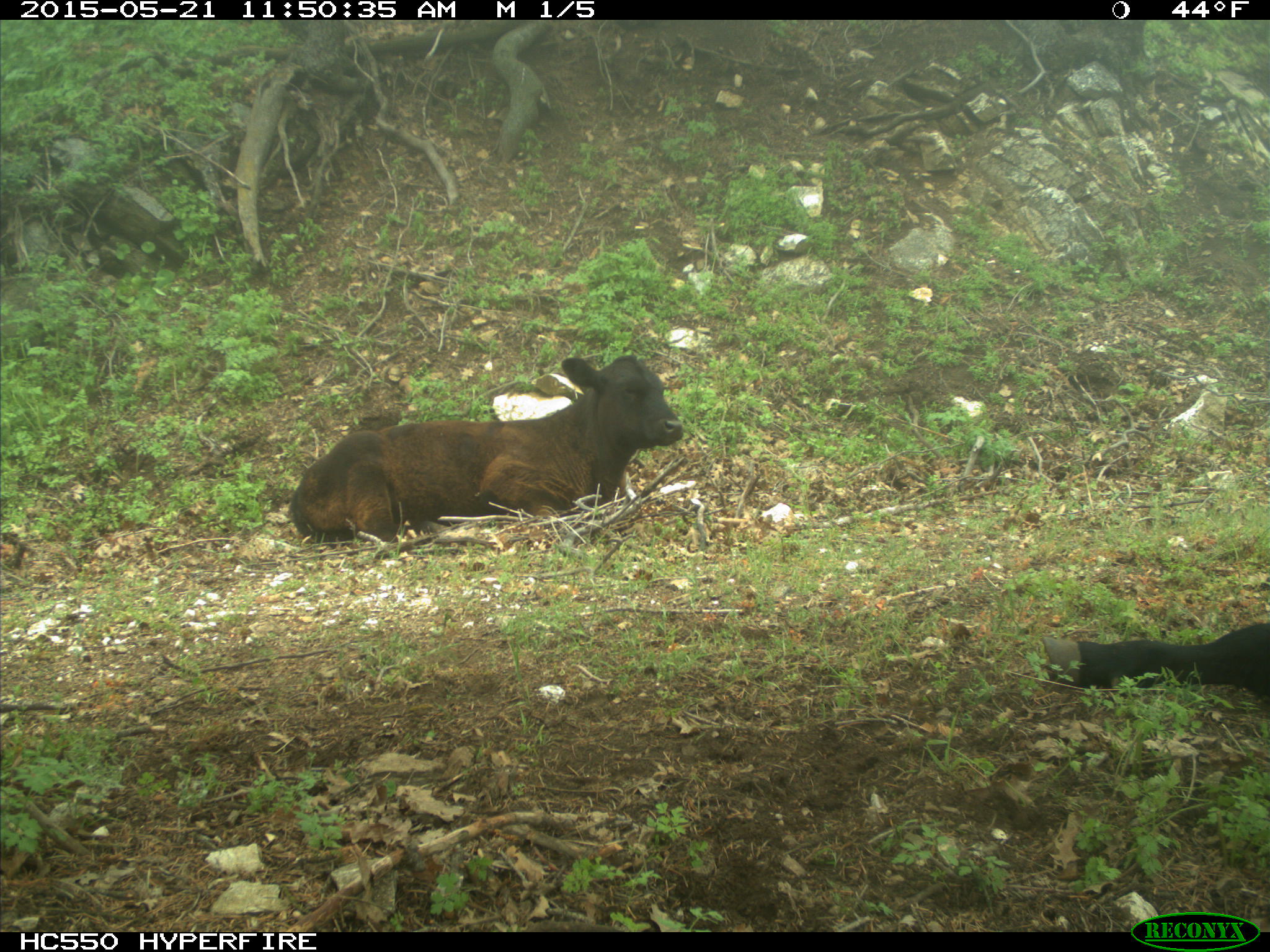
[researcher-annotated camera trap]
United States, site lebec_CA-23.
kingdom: Animalia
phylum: Chordata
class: Mammalia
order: Artiodactyla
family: Bovidae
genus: Bos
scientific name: Bos taurus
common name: domestic cow